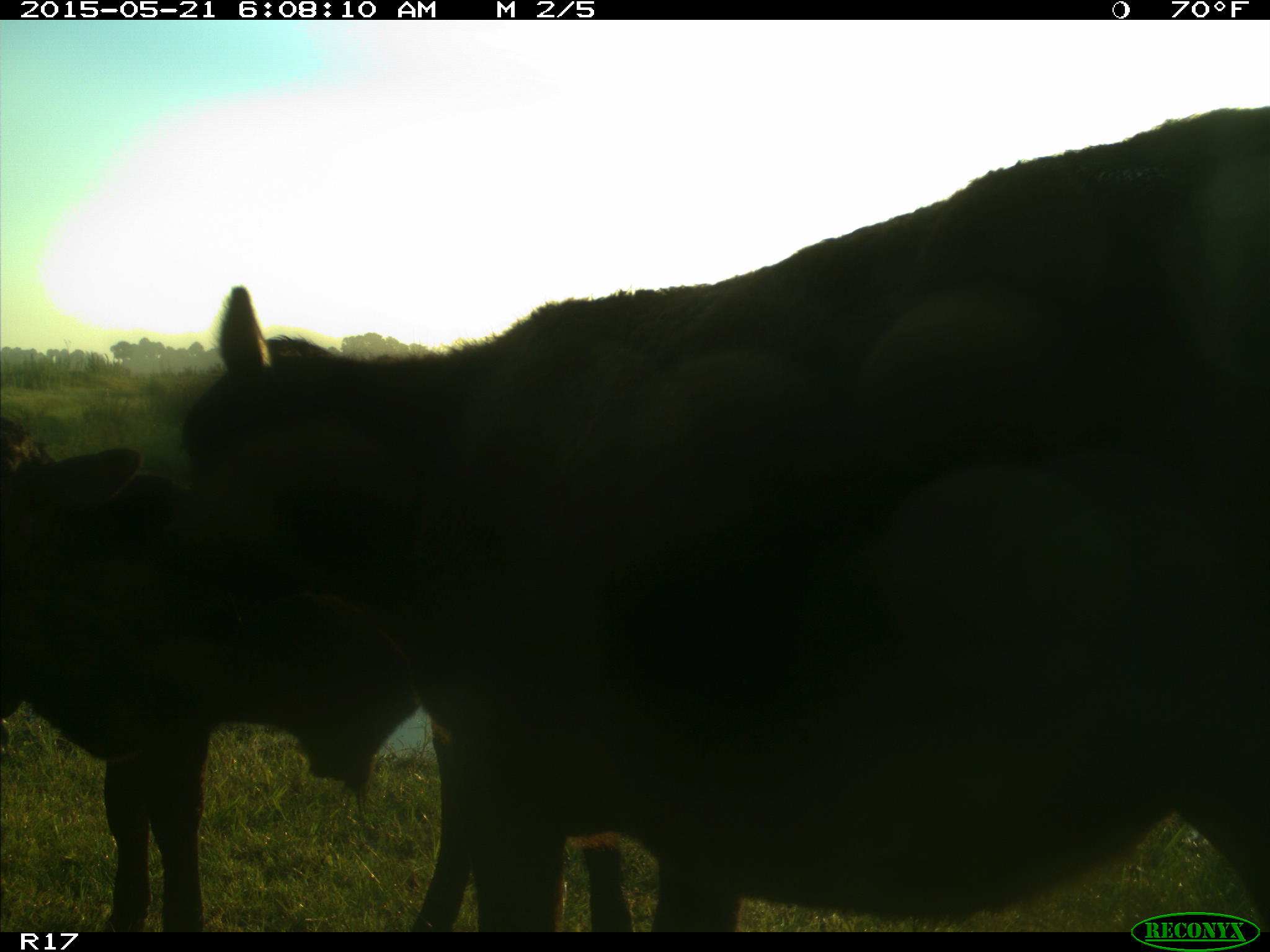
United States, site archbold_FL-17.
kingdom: Animalia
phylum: Chordata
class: Mammalia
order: Artiodactyla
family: Bovidae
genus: Bos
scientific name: Bos taurus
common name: domestic cow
Bos taurus (domestic cow).